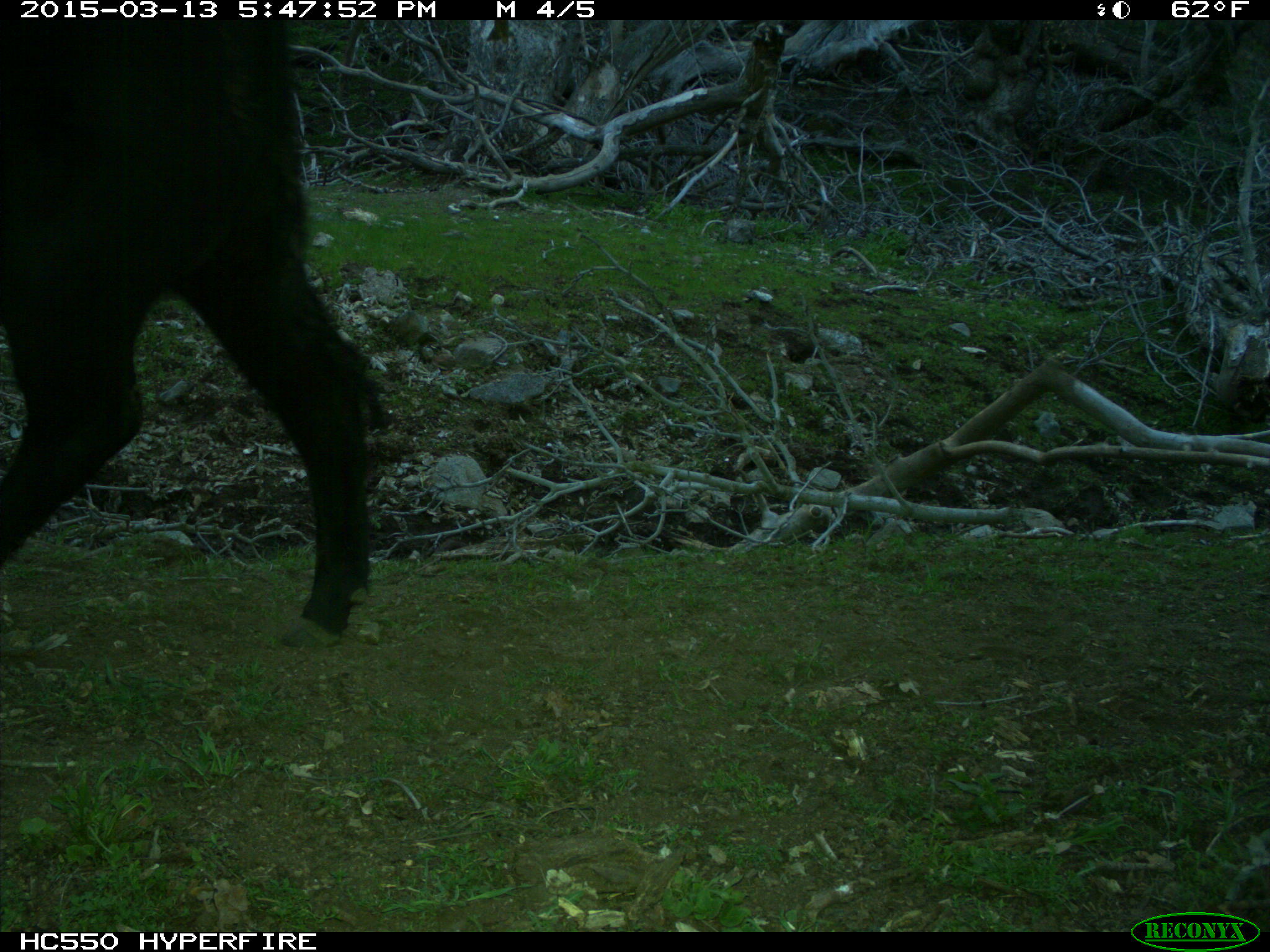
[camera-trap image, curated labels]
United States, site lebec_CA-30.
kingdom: Animalia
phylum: Chordata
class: Mammalia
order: Artiodactyla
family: Bovidae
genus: Bos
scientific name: Bos taurus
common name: domestic cow